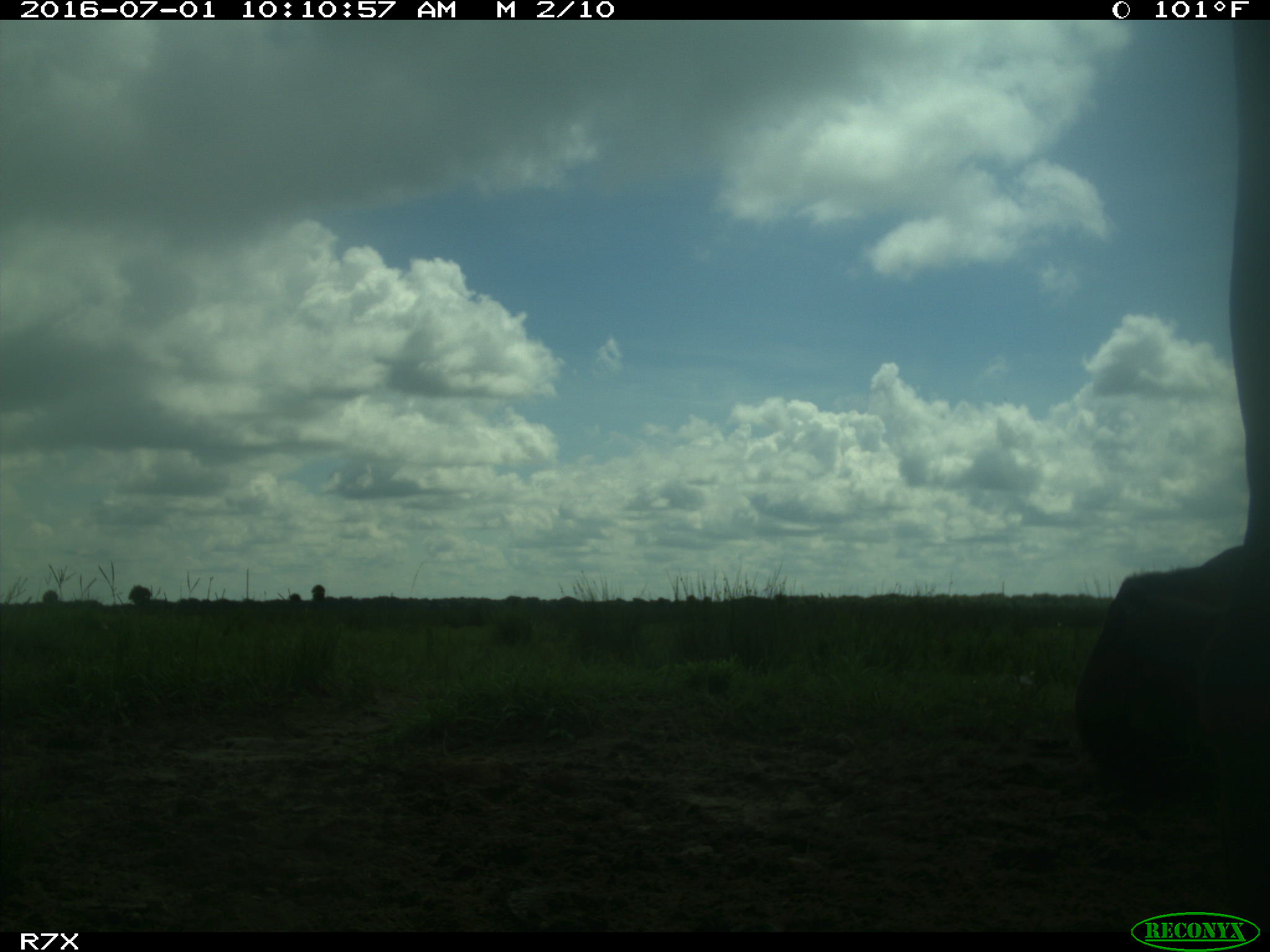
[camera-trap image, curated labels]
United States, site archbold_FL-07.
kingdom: Animalia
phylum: Chordata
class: Mammalia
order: Artiodactyla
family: Bovidae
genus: Bos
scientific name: Bos taurus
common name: domestic cow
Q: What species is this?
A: Bos taurus (domestic cow).